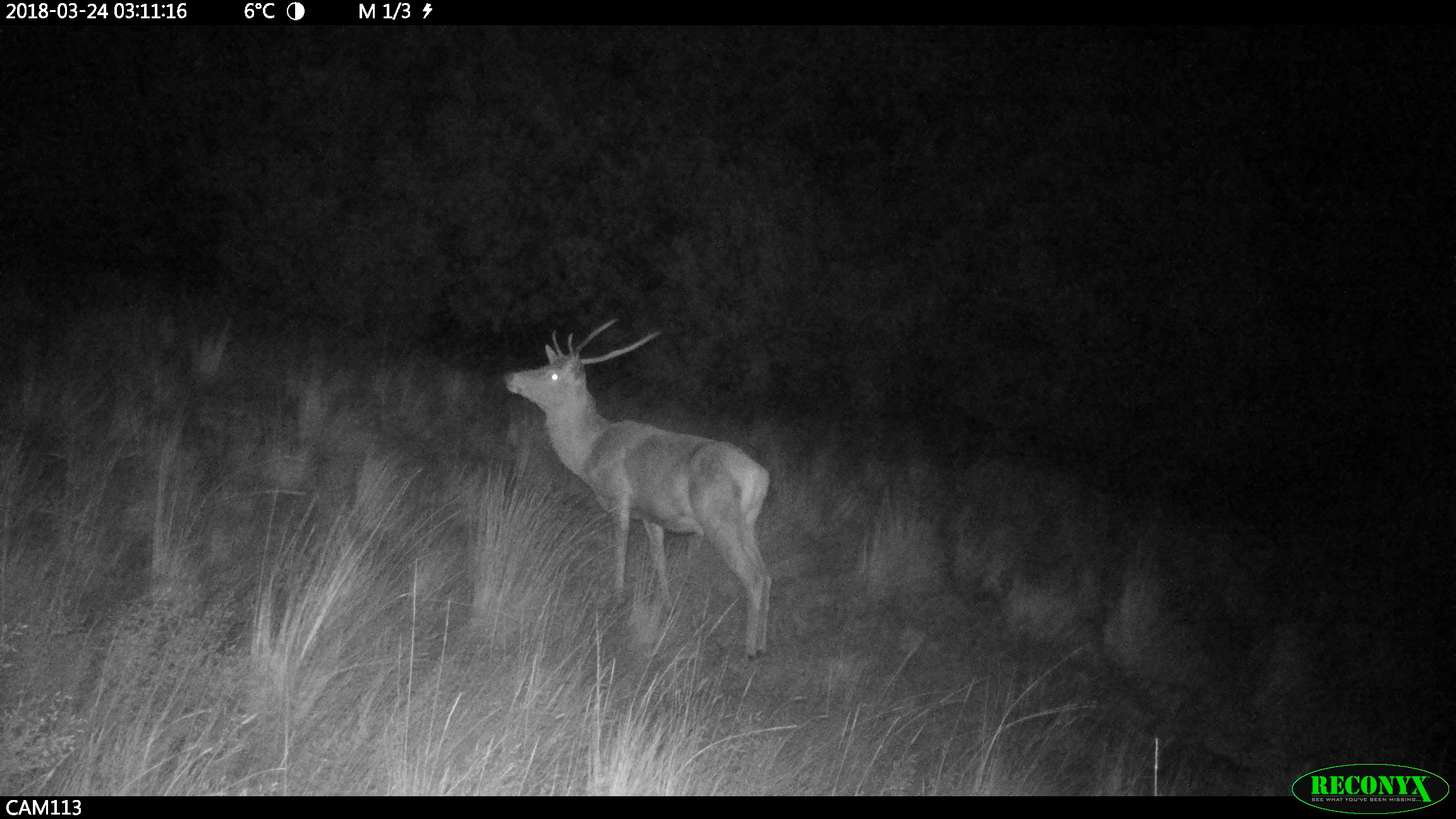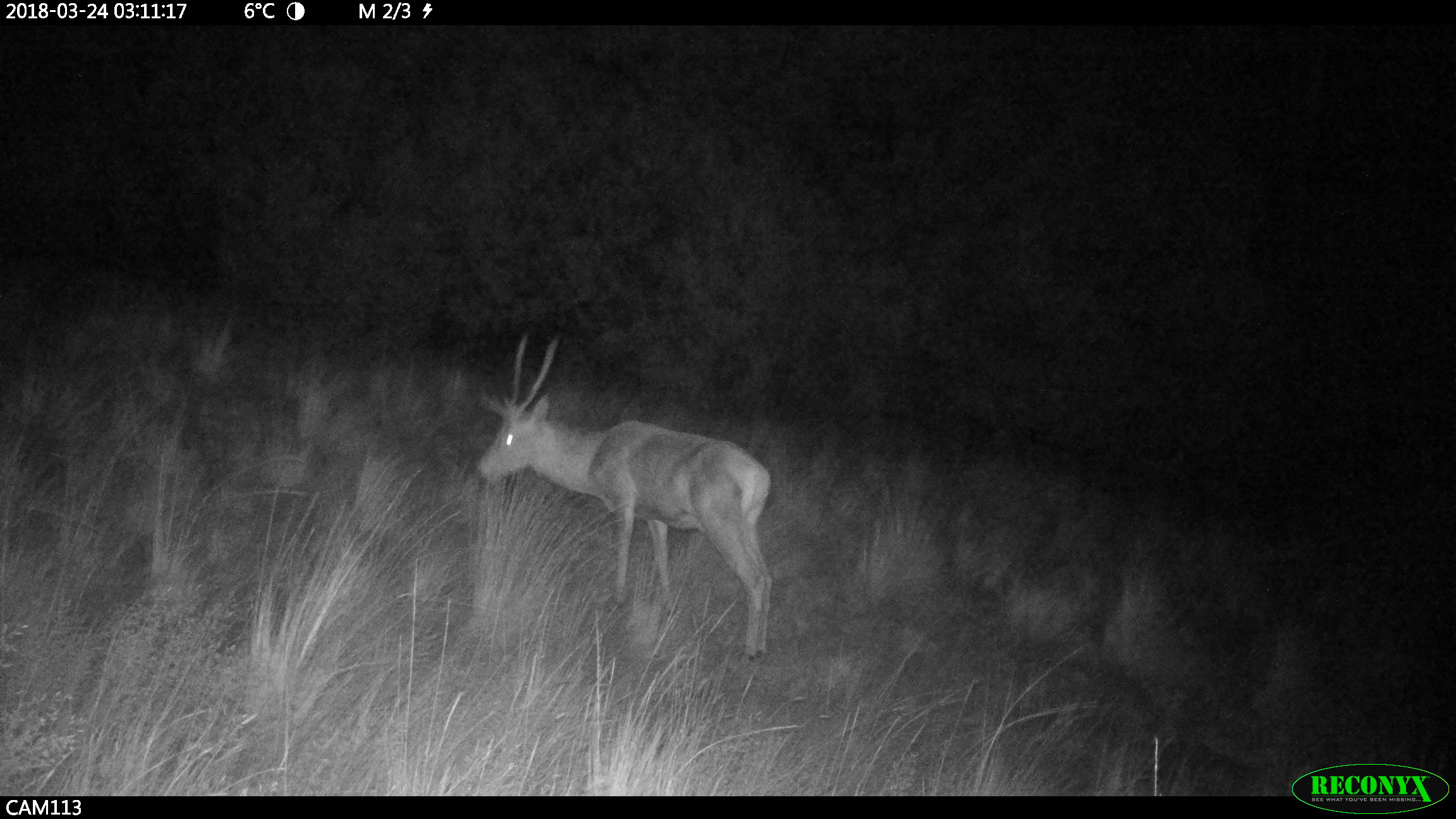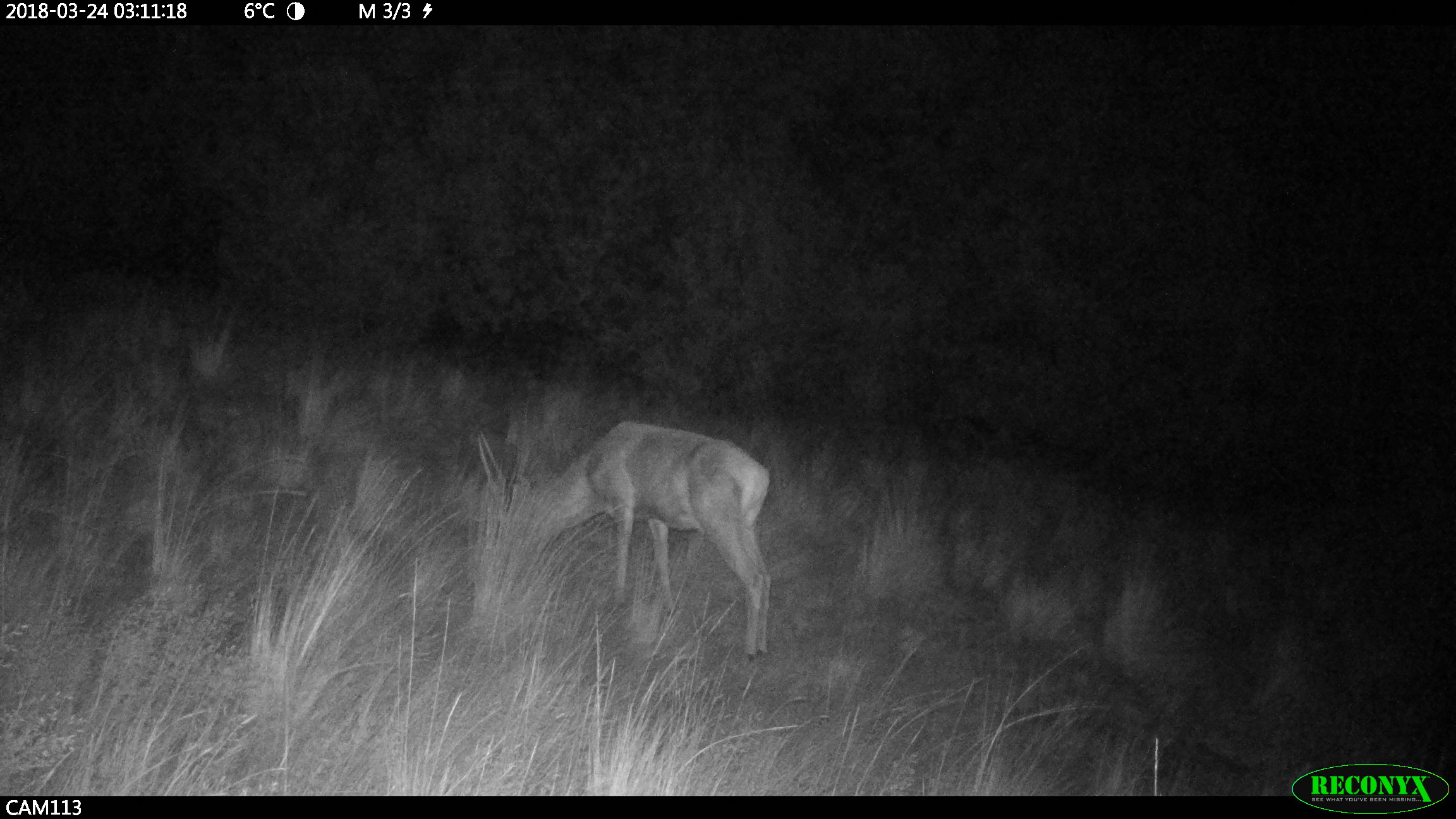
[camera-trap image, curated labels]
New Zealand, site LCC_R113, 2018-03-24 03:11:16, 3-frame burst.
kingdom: Animalia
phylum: Chordata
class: Mammalia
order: Artiodactyla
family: Cervidae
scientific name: Cervidae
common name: deer